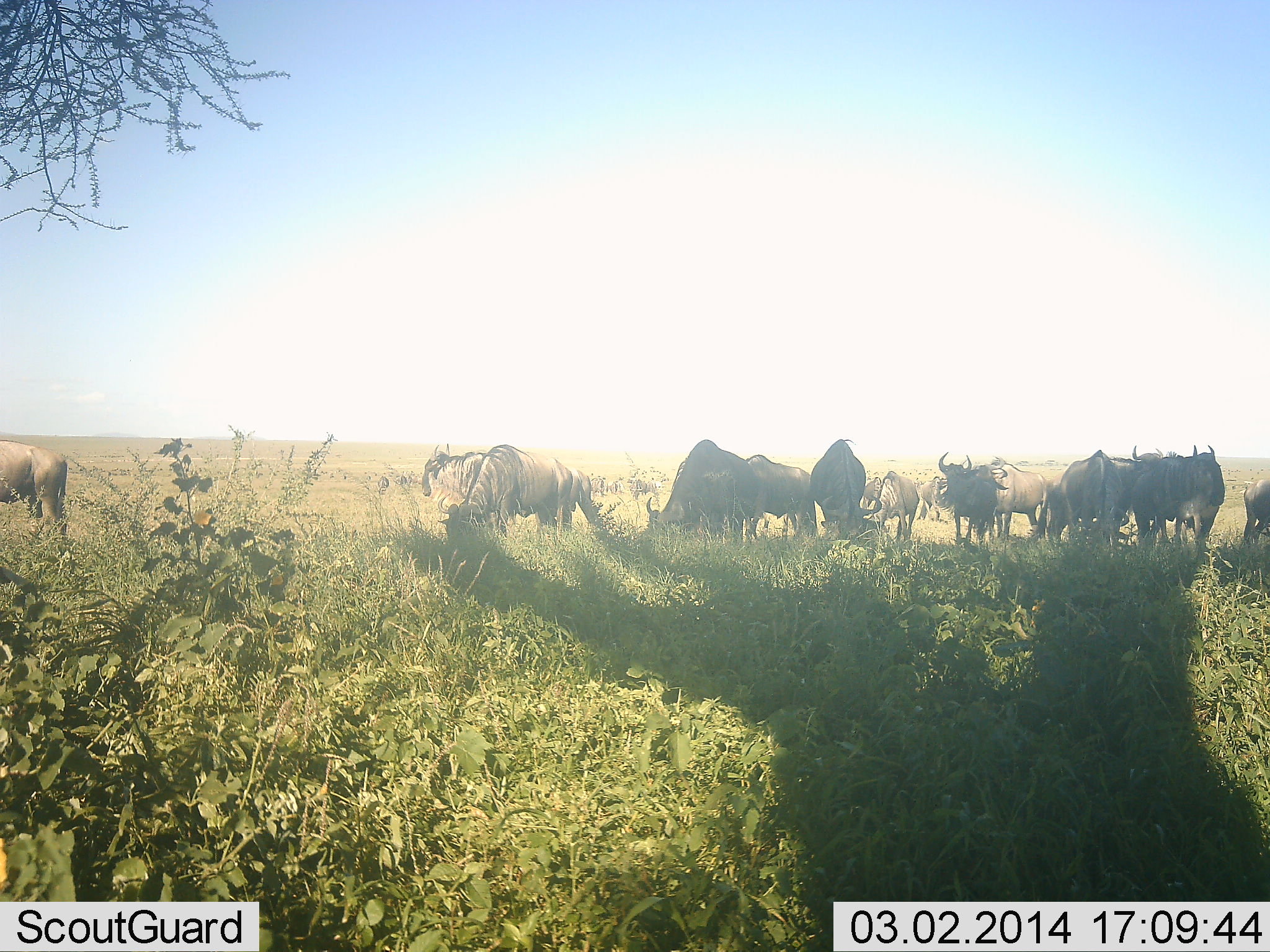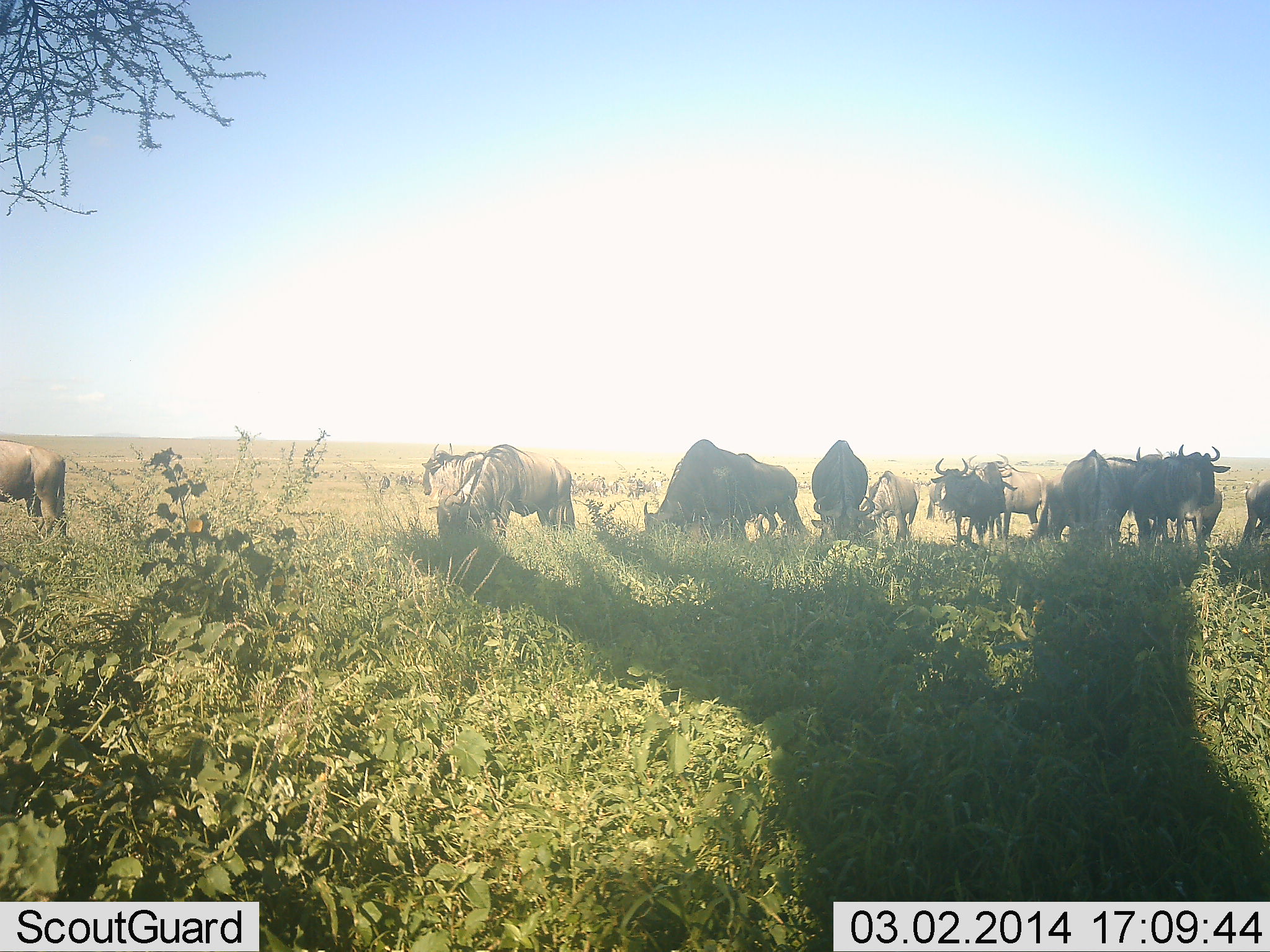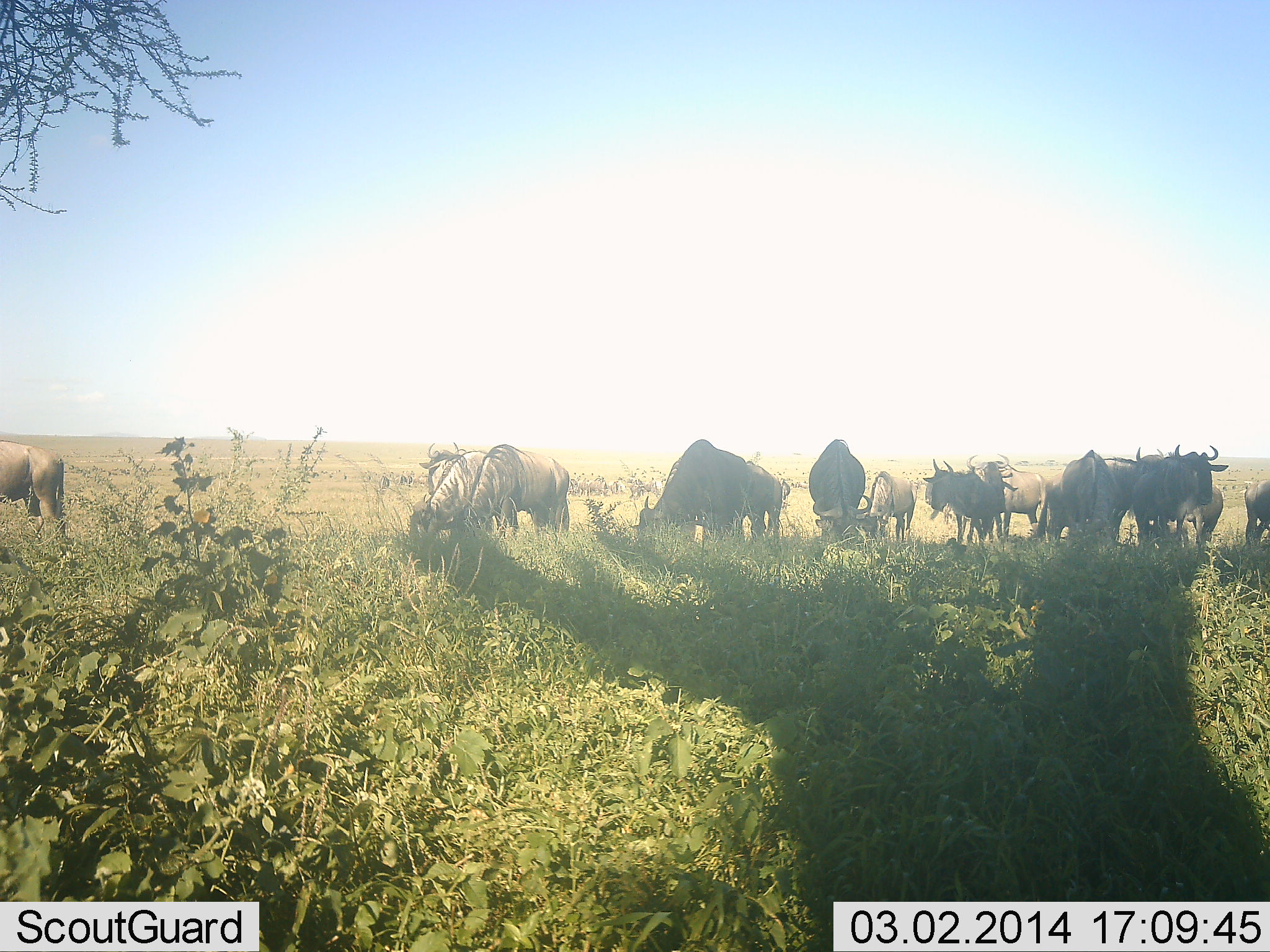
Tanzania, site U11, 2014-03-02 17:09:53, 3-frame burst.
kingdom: Animalia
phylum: Chordata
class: Mammalia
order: Artiodactyla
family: Bovidae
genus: Connochaetes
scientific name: Connochaetes taurinus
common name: blue wildebeest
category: wildebeest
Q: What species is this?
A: Wildebeest (blue wildebeest) (Connochaetes taurinus).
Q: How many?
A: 11-50.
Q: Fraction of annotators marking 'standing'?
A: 60%.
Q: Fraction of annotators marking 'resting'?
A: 0%.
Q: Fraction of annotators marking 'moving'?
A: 10%.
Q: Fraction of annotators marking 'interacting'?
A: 0%.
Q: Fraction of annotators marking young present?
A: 0%.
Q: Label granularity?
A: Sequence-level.